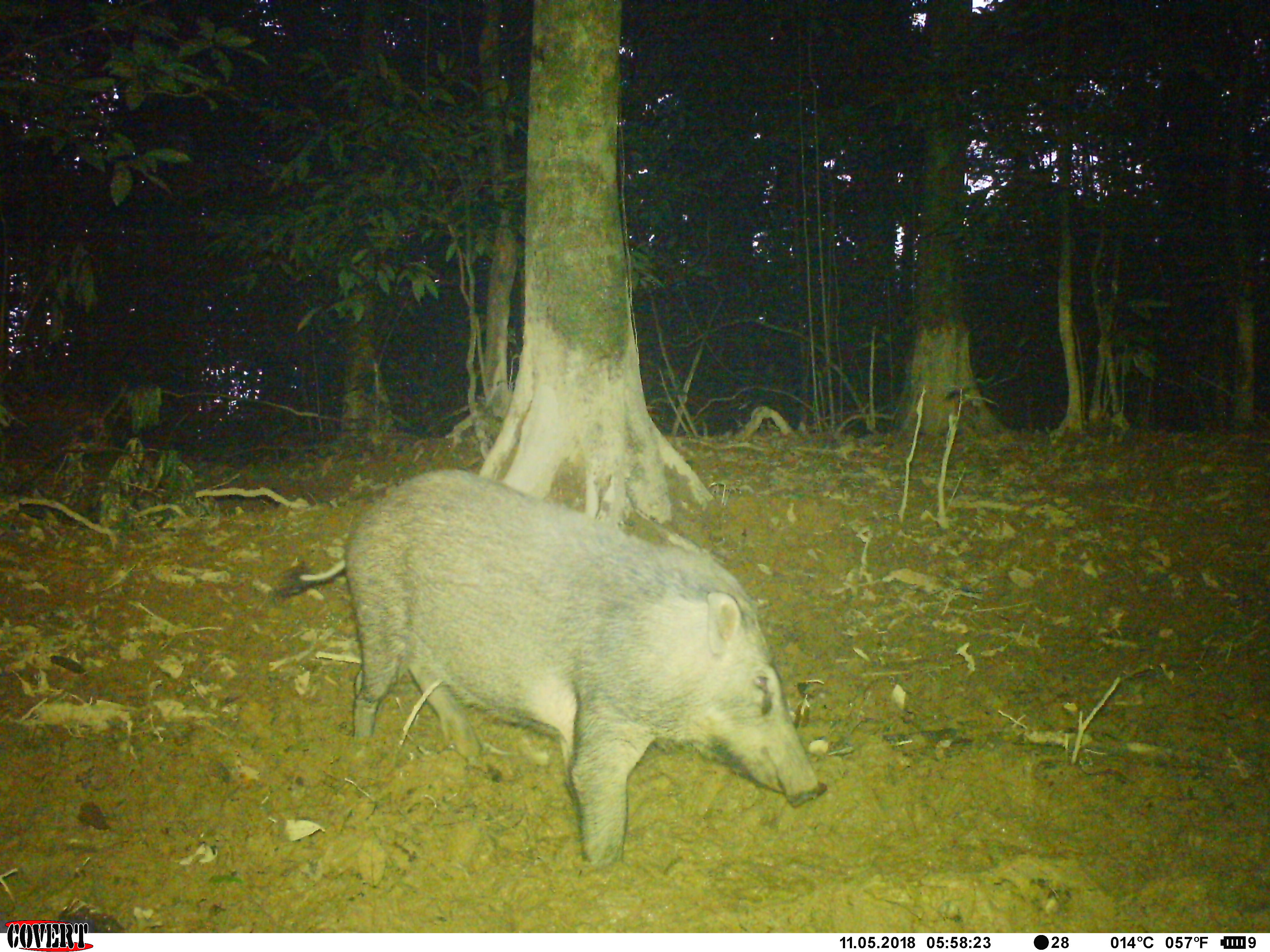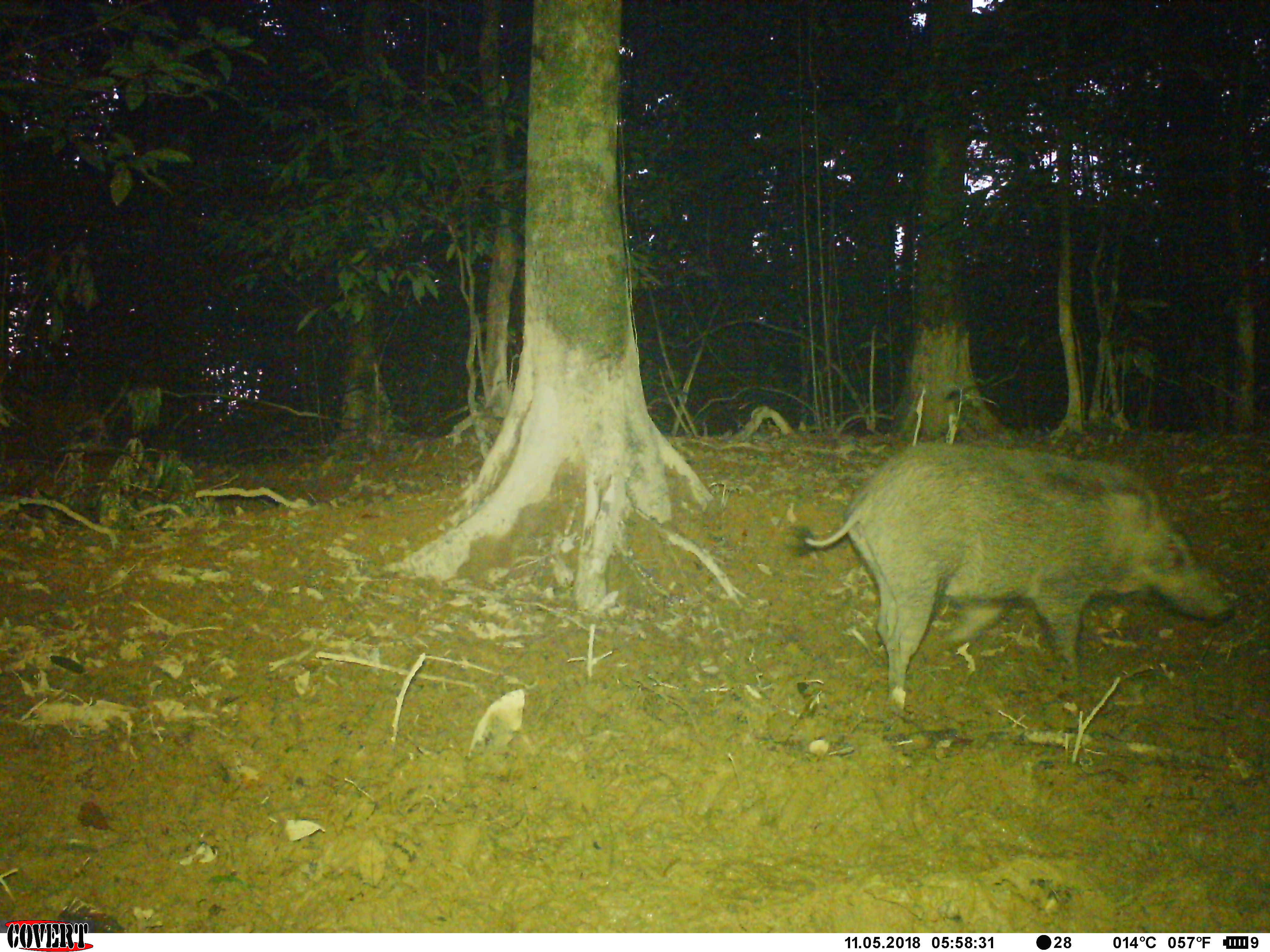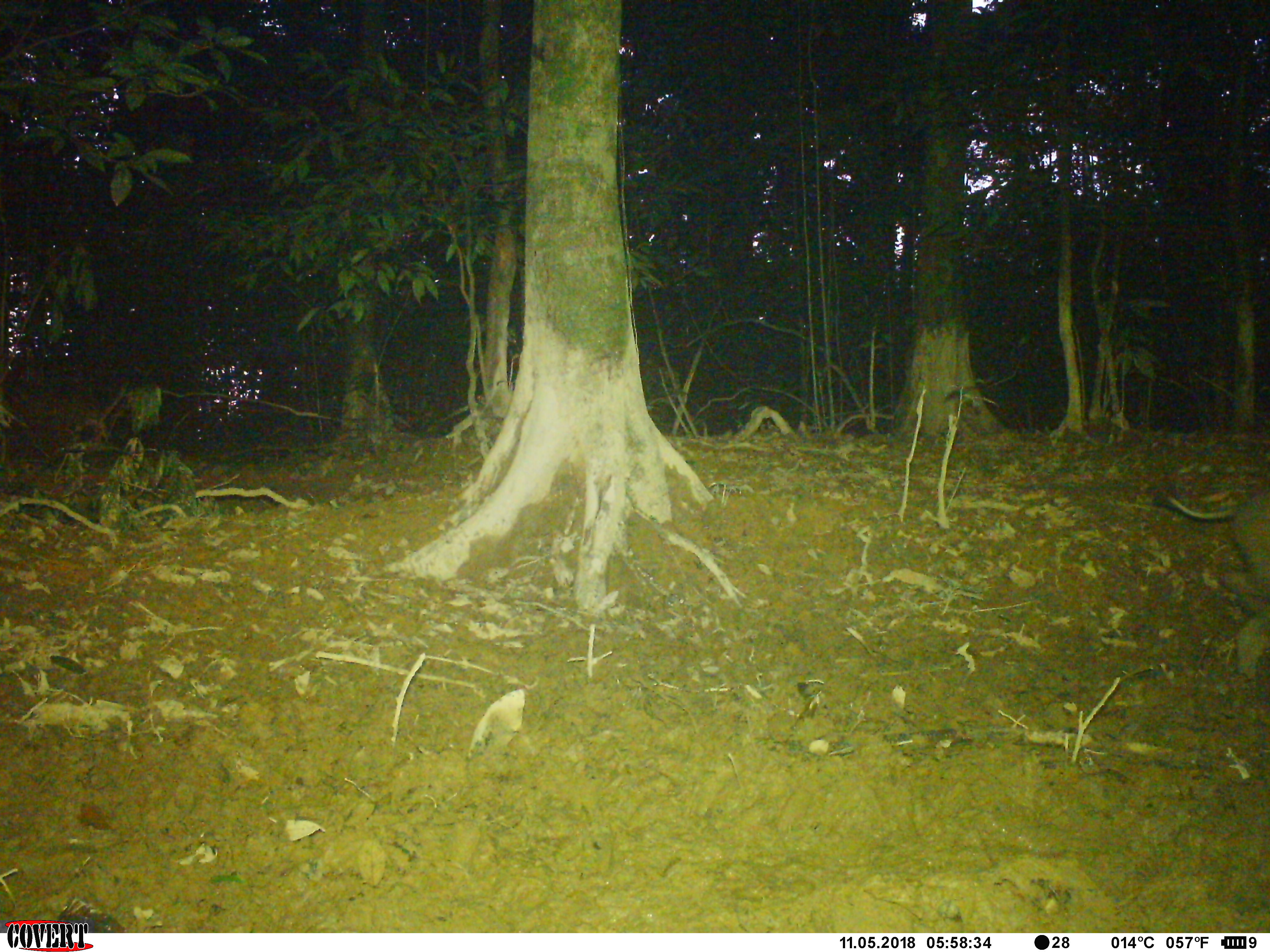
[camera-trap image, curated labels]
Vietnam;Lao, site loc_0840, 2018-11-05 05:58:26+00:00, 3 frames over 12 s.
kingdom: Animalia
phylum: Chordata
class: Mammalia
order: Artiodactyla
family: Suidae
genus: Sus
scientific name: Sus scrofa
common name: eurasian wild pig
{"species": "eurasian wild pig (Sus scrofa)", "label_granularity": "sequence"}